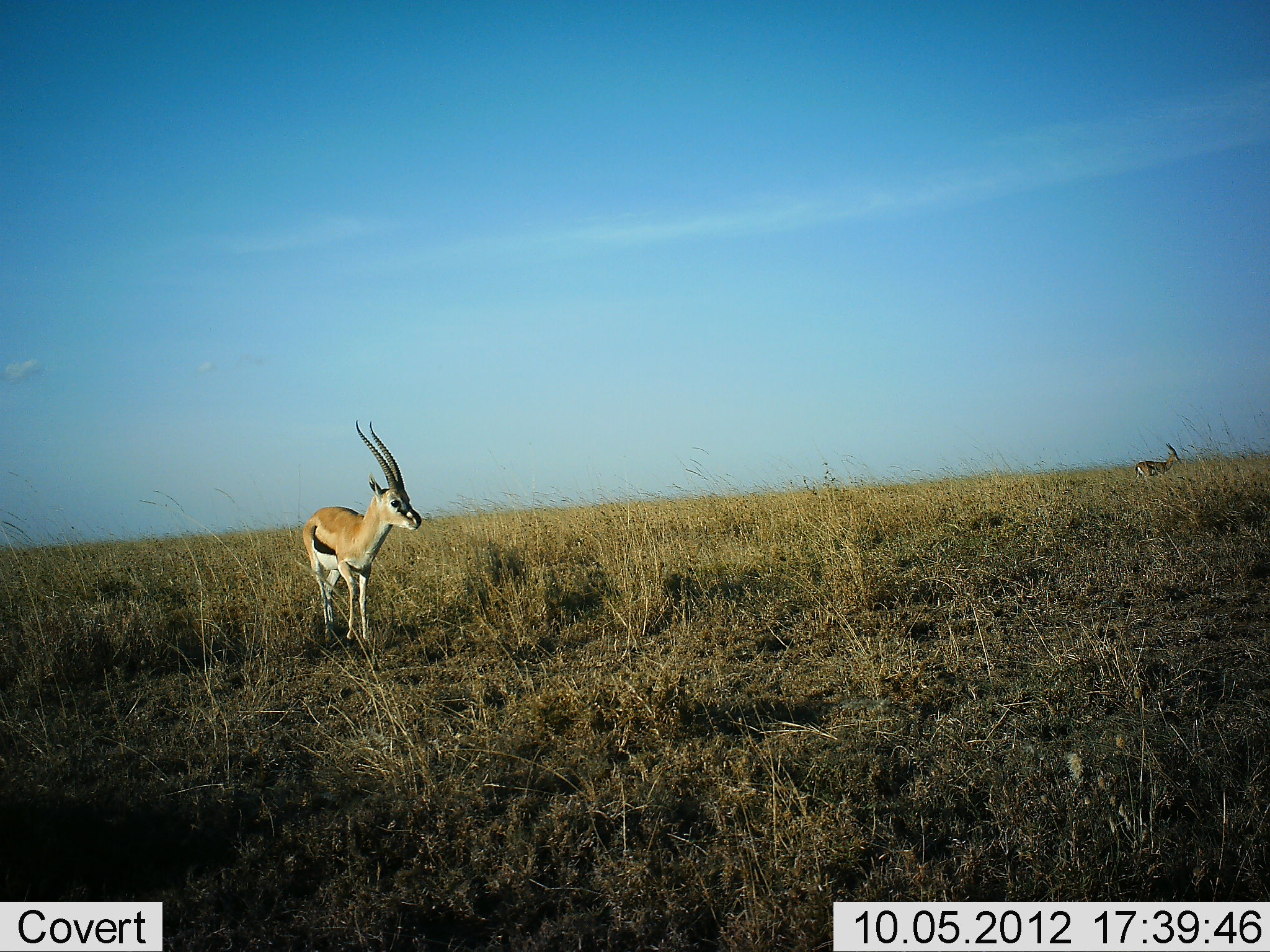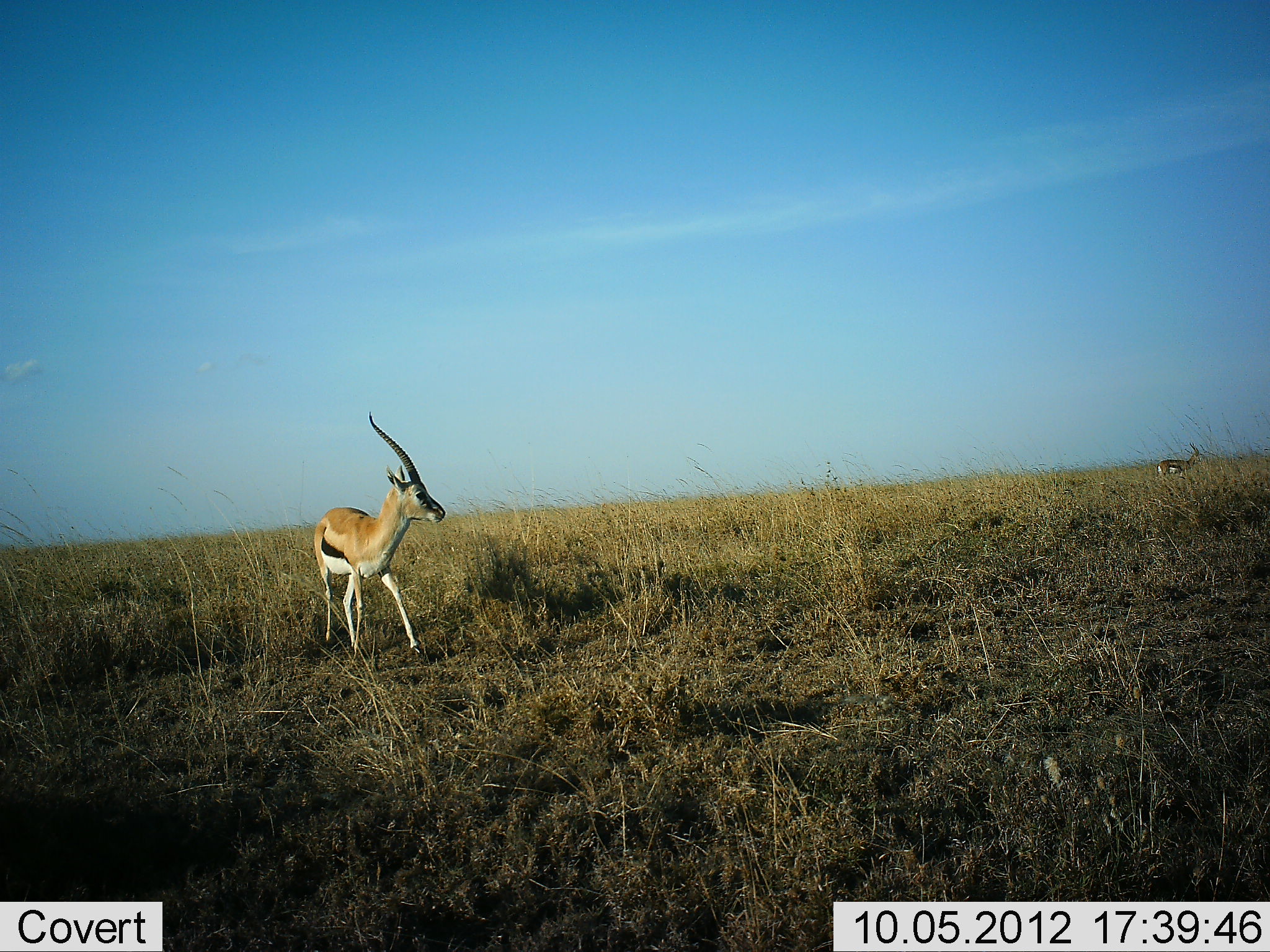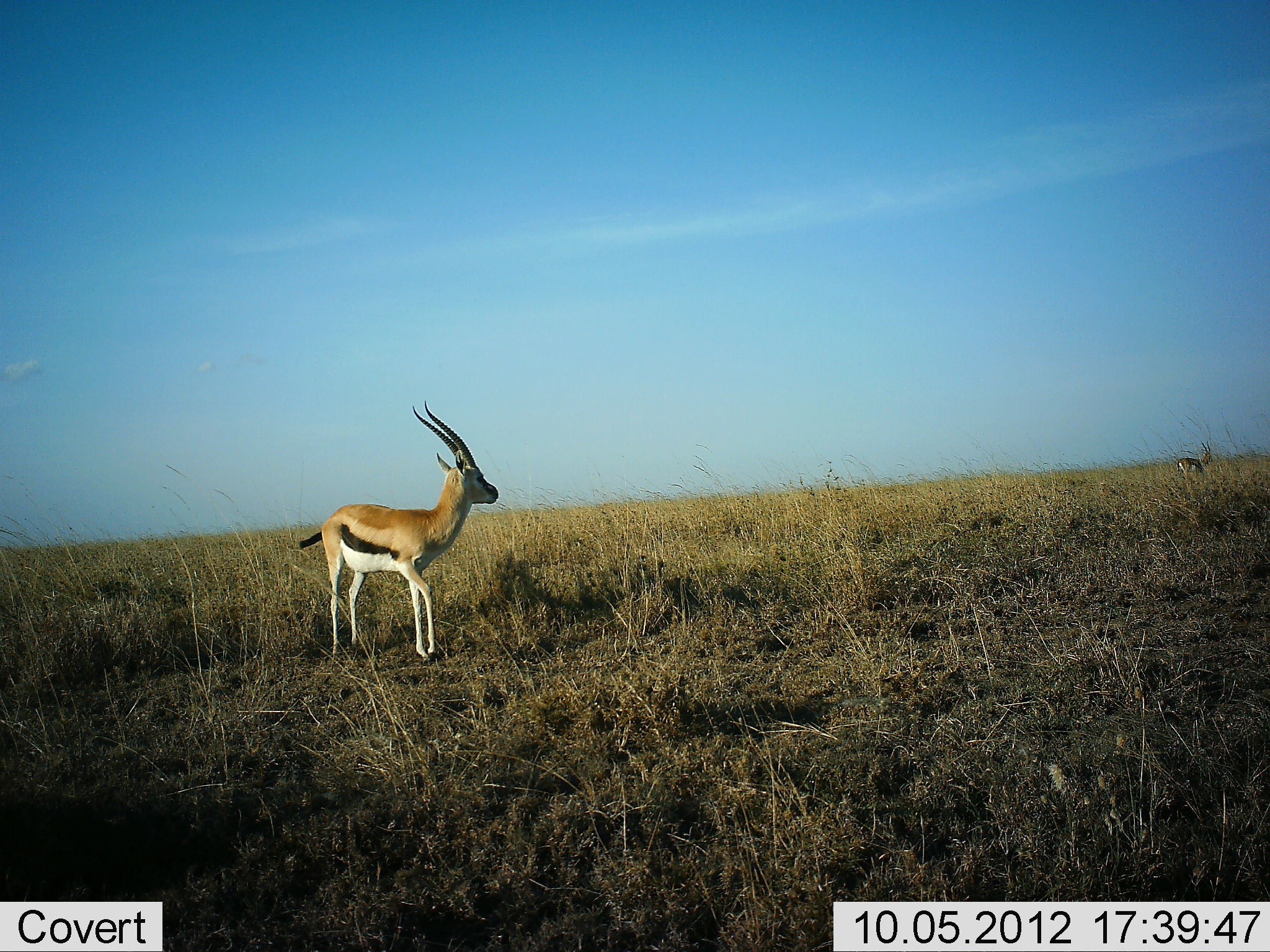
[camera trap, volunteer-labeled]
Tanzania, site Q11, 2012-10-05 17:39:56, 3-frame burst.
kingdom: Animalia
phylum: Chordata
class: Mammalia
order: Artiodactyla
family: Bovidae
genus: Eudorcas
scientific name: Eudorcas thomsonii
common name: thomson's gazelle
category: gazellethomsons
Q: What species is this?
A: Gazellethomsons (thomson's gazelle) (Eudorcas thomsonii).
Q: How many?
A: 2.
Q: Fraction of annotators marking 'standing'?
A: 30%.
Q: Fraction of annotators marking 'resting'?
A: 0%.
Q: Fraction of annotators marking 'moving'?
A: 70%.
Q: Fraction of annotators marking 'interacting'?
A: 0%.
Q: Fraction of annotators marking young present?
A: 0%.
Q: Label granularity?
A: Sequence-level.